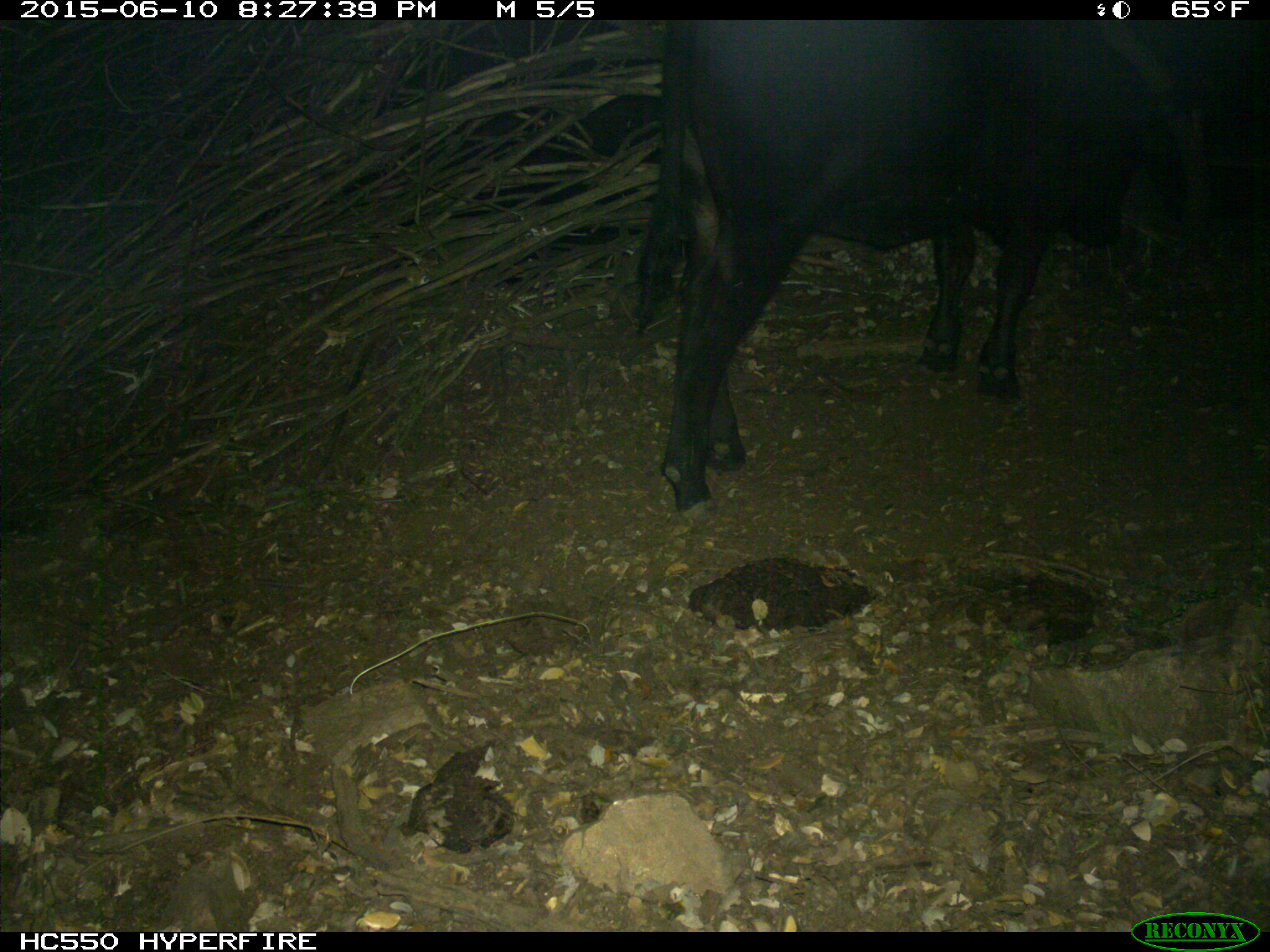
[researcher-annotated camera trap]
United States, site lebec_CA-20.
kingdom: Animalia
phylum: Chordata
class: Mammalia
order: Artiodactyla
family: Bovidae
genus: Bos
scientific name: Bos taurus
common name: domestic cow